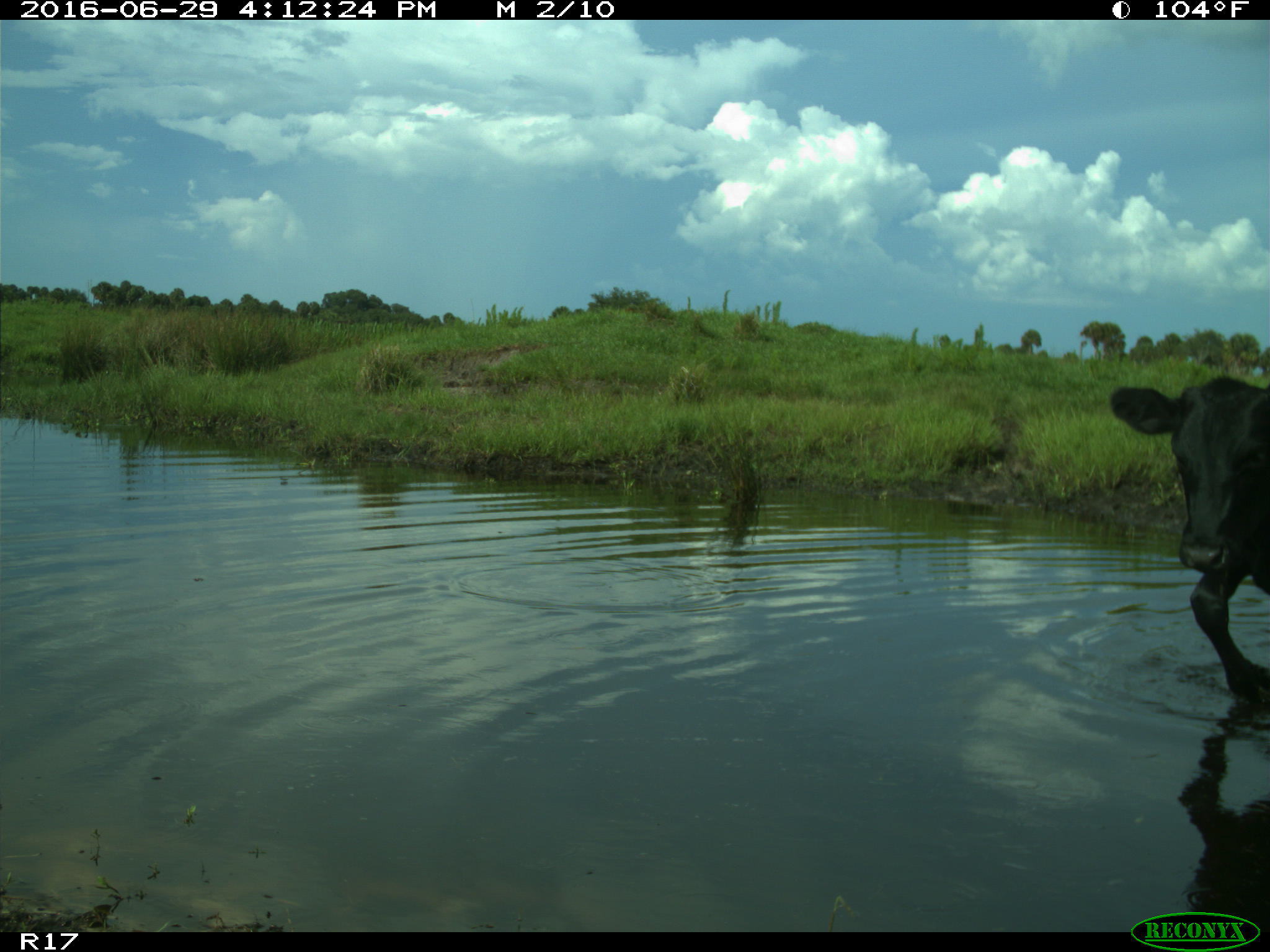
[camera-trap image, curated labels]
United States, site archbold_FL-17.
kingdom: Animalia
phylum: Chordata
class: Mammalia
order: Artiodactyla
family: Bovidae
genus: Bos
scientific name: Bos taurus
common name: domestic cow